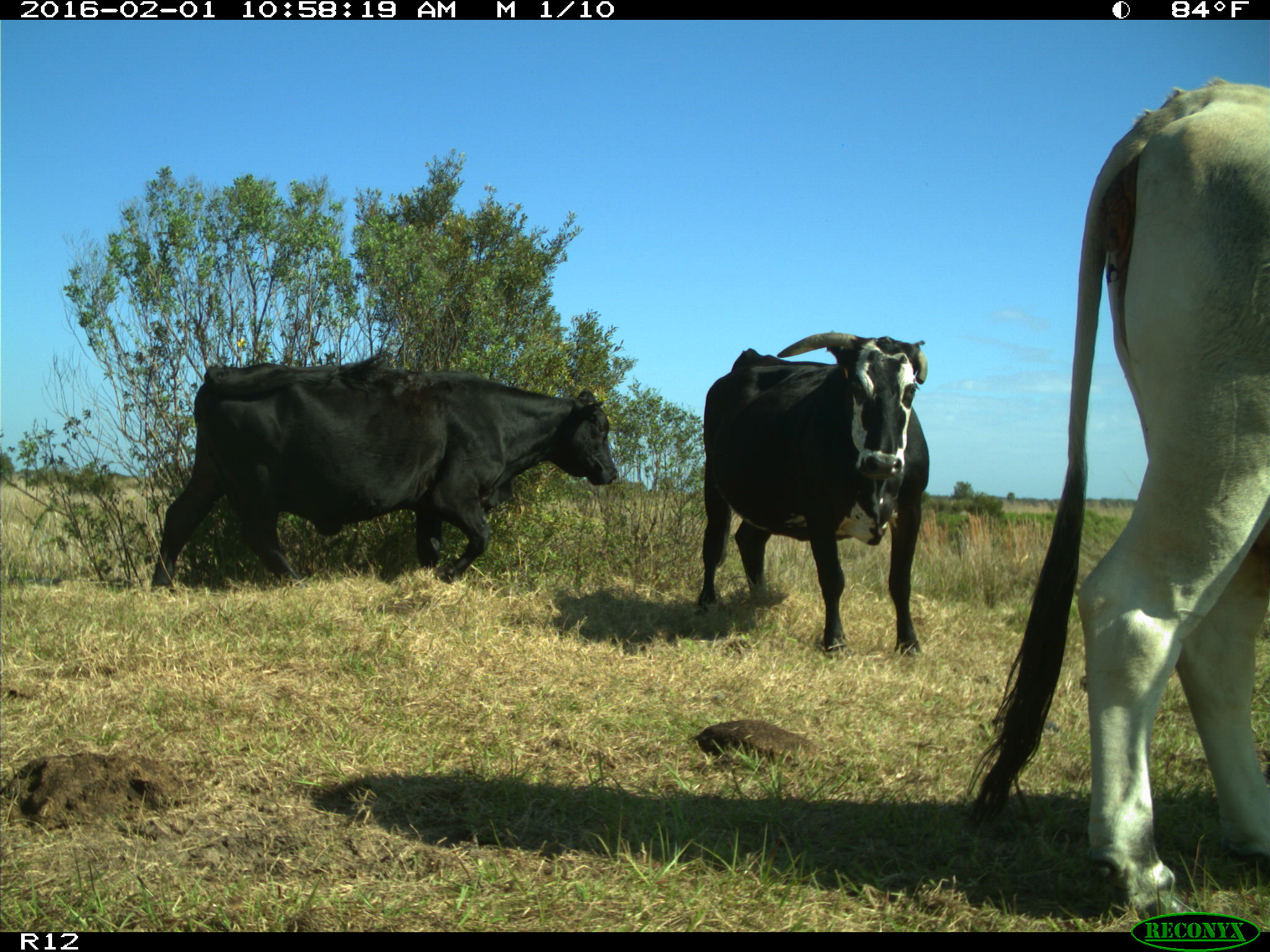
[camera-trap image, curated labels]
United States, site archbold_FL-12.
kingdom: Animalia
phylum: Chordata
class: Mammalia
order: Artiodactyla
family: Bovidae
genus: Bos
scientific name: Bos taurus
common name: domestic cow